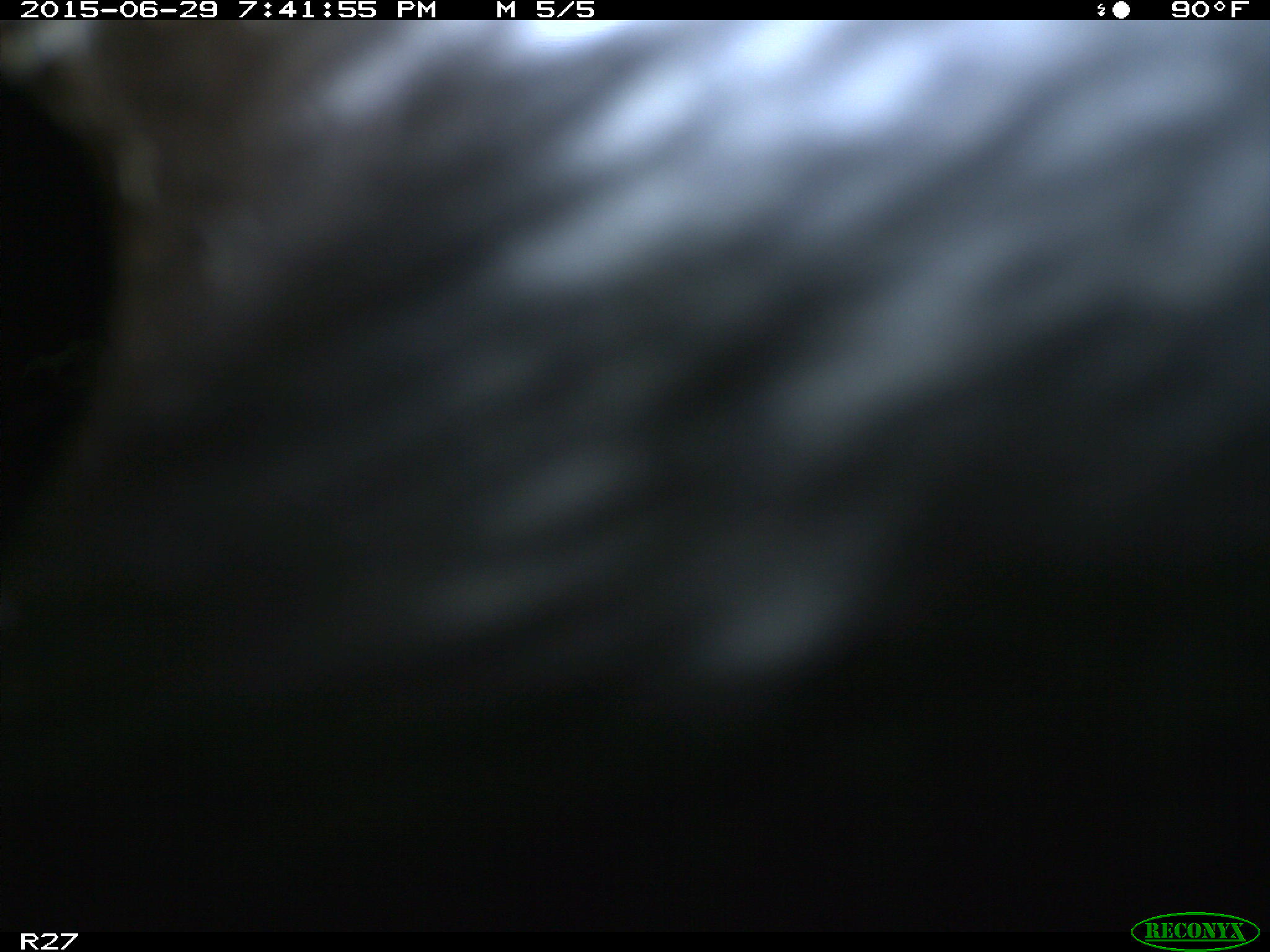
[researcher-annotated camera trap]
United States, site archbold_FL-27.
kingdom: Animalia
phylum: Chordata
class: Mammalia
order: Artiodactyla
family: Bovidae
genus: Bos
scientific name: Bos taurus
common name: domestic cow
Bos taurus (domestic cow).